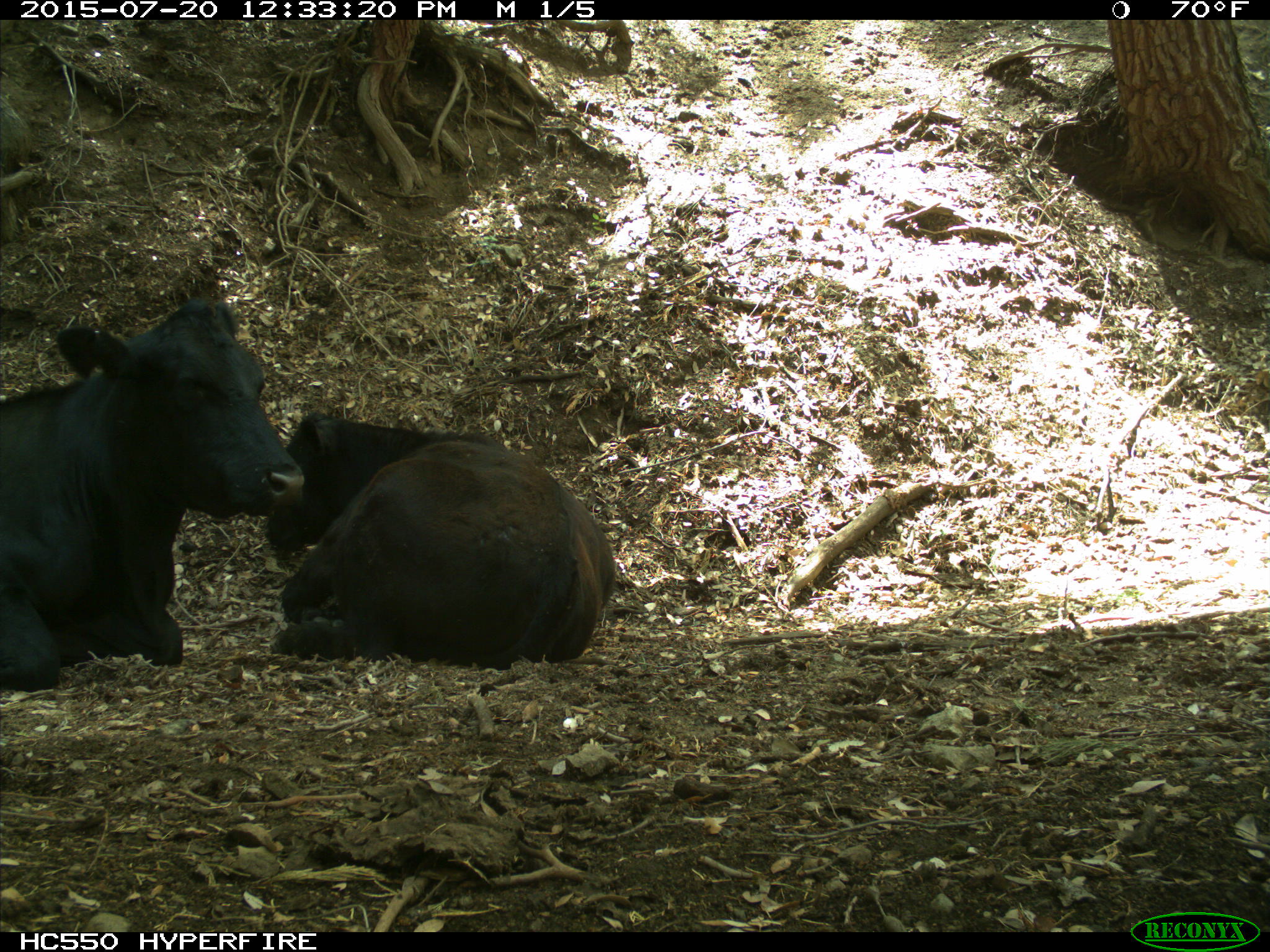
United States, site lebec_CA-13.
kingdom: Animalia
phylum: Chordata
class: Mammalia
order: Artiodactyla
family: Bovidae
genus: Bos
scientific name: Bos taurus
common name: domestic cow